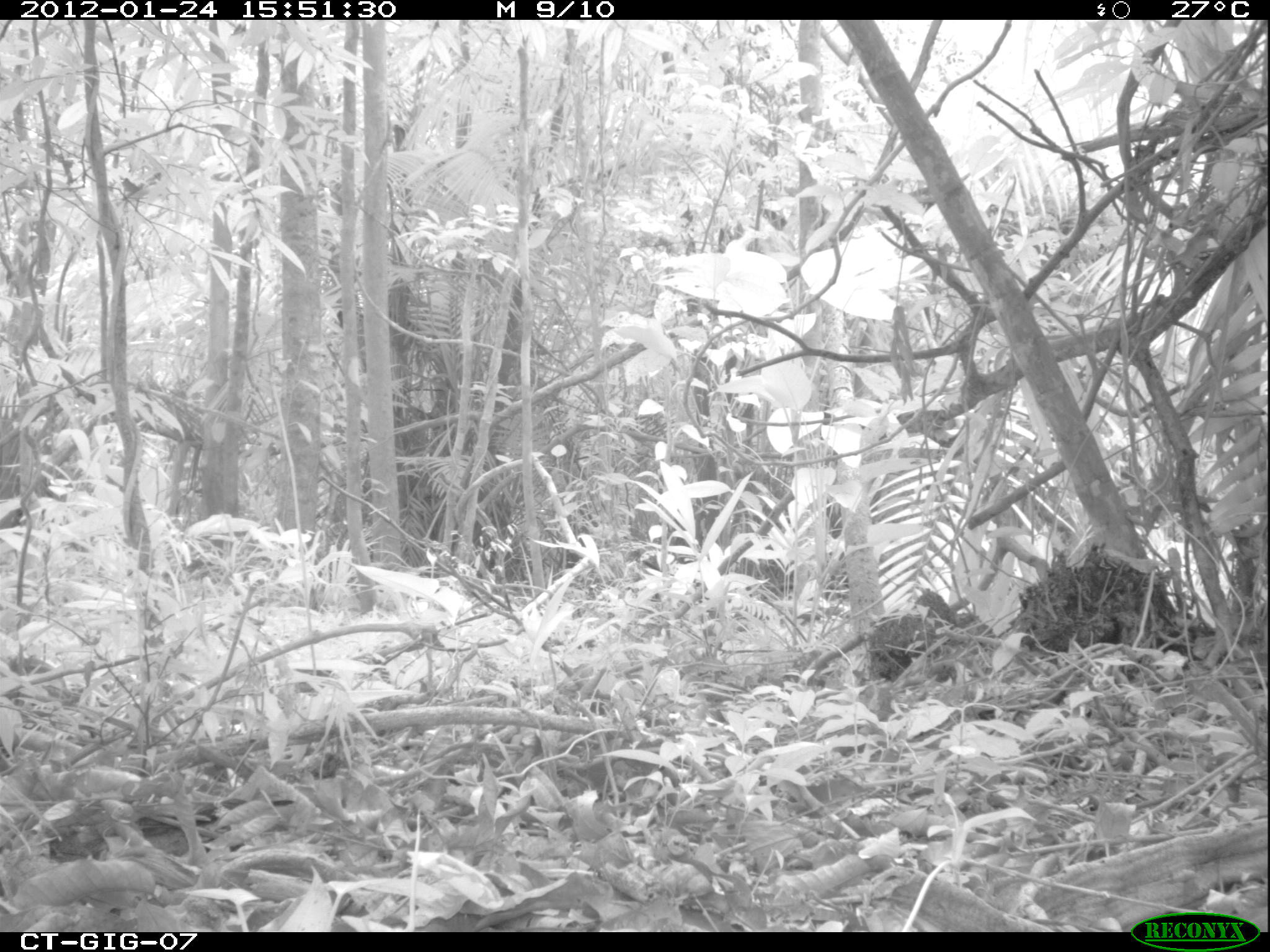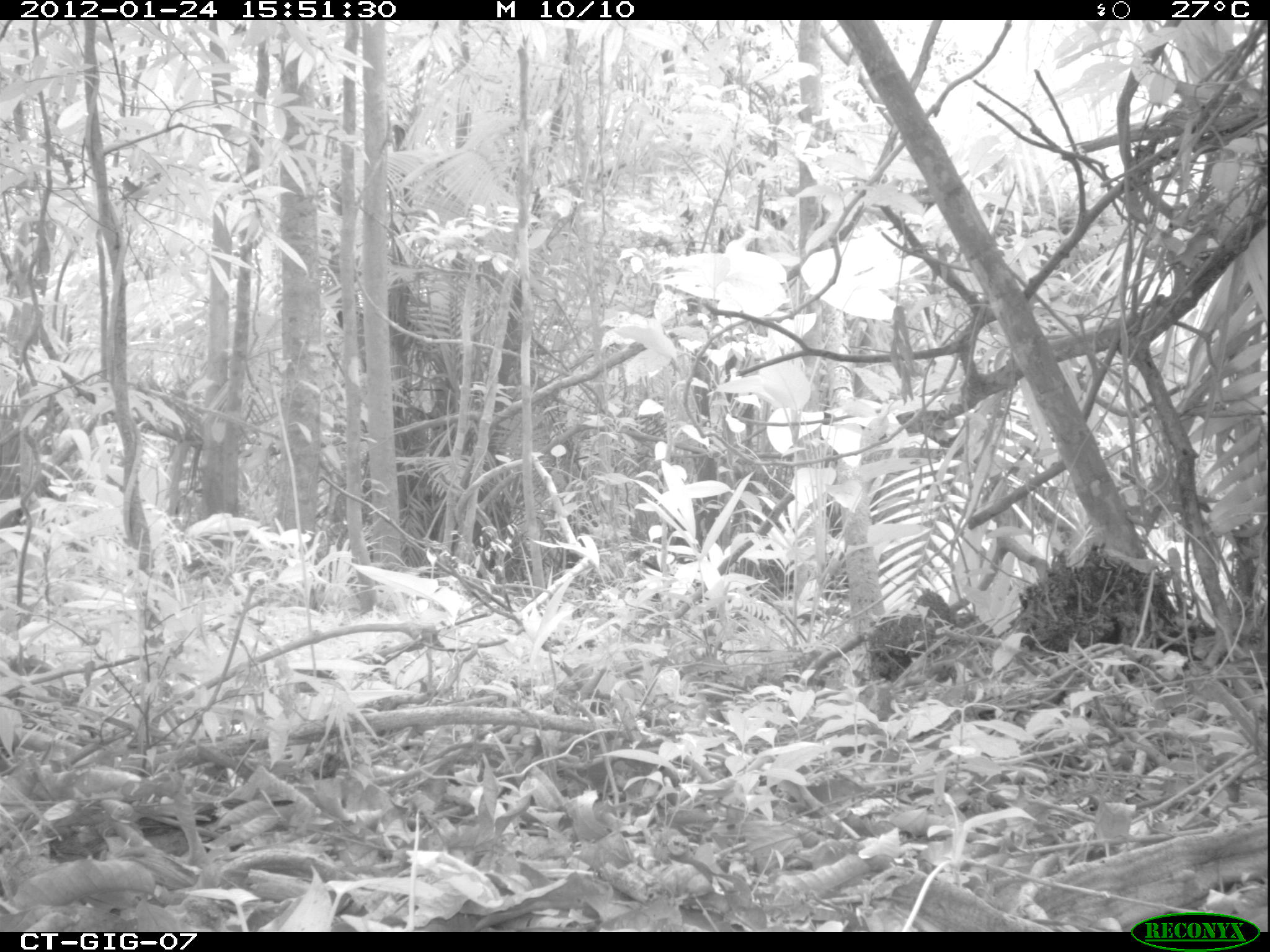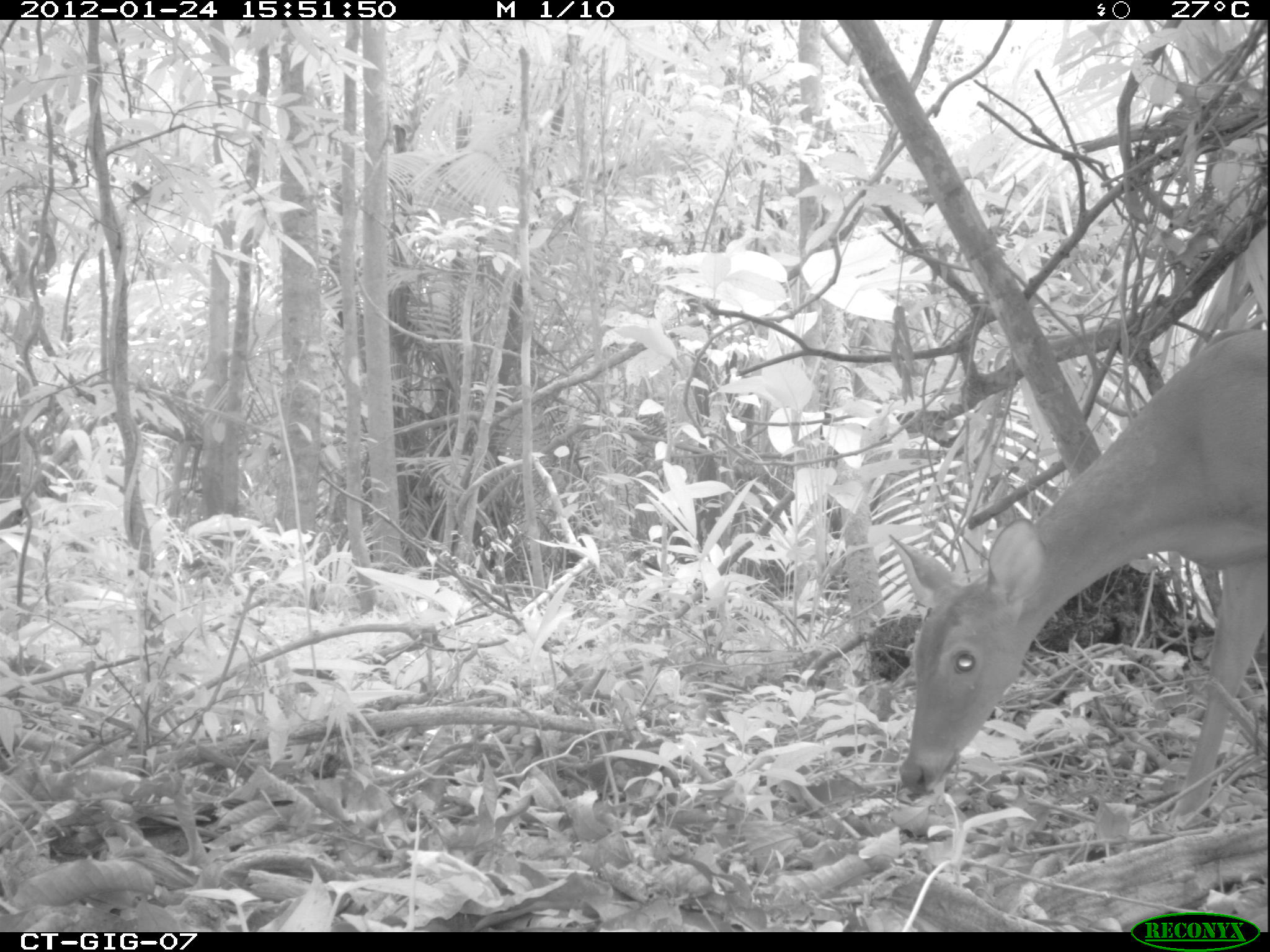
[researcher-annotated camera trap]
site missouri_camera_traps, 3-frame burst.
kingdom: Animalia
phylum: Chordata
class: Mammalia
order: Artiodactyla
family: Cervidae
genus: Odocoileus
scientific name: Odocoileus virginianus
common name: white-tailed deer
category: white tailed deer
White tailed deer (white-tailed deer) (Odocoileus virginianus). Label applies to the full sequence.